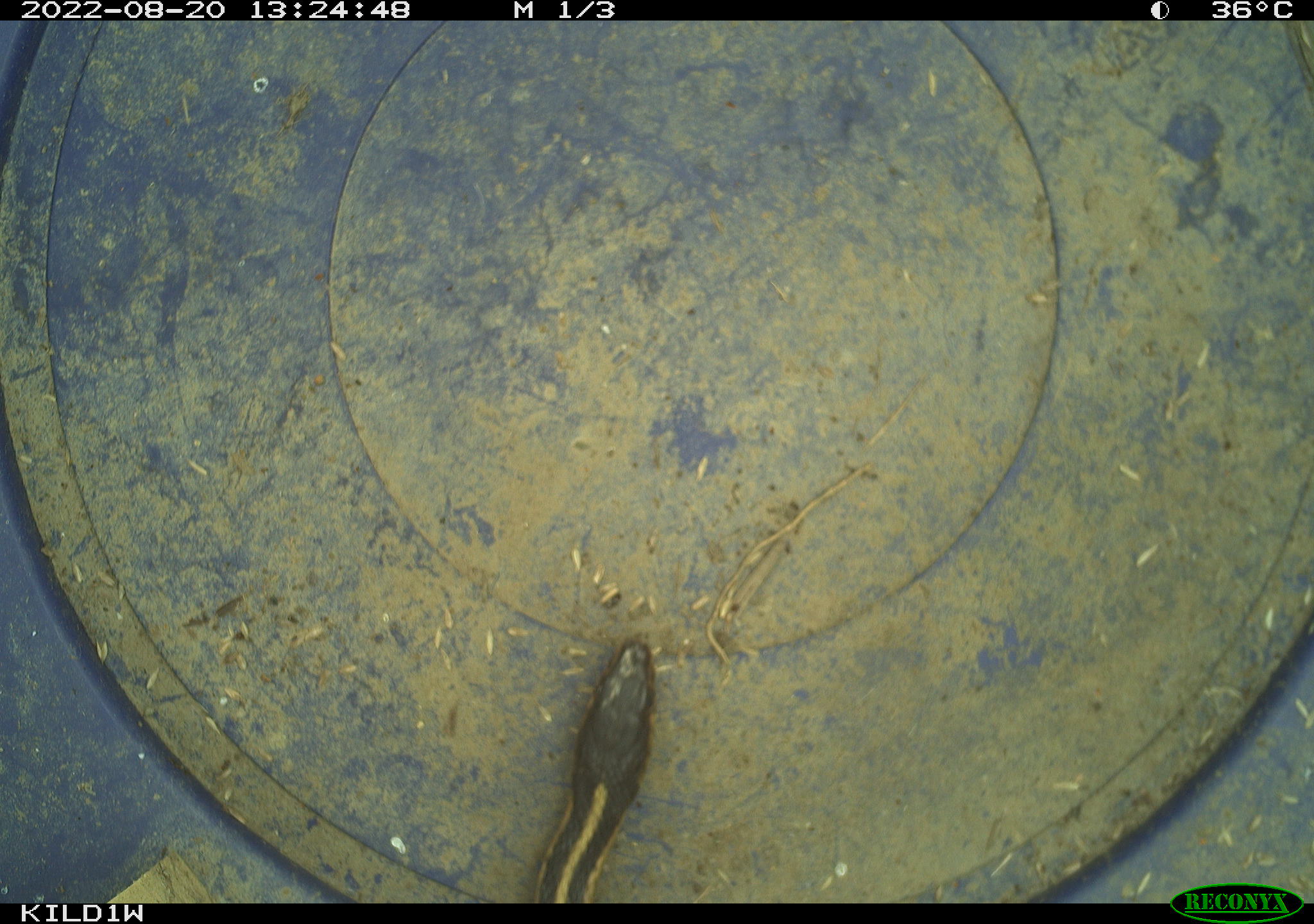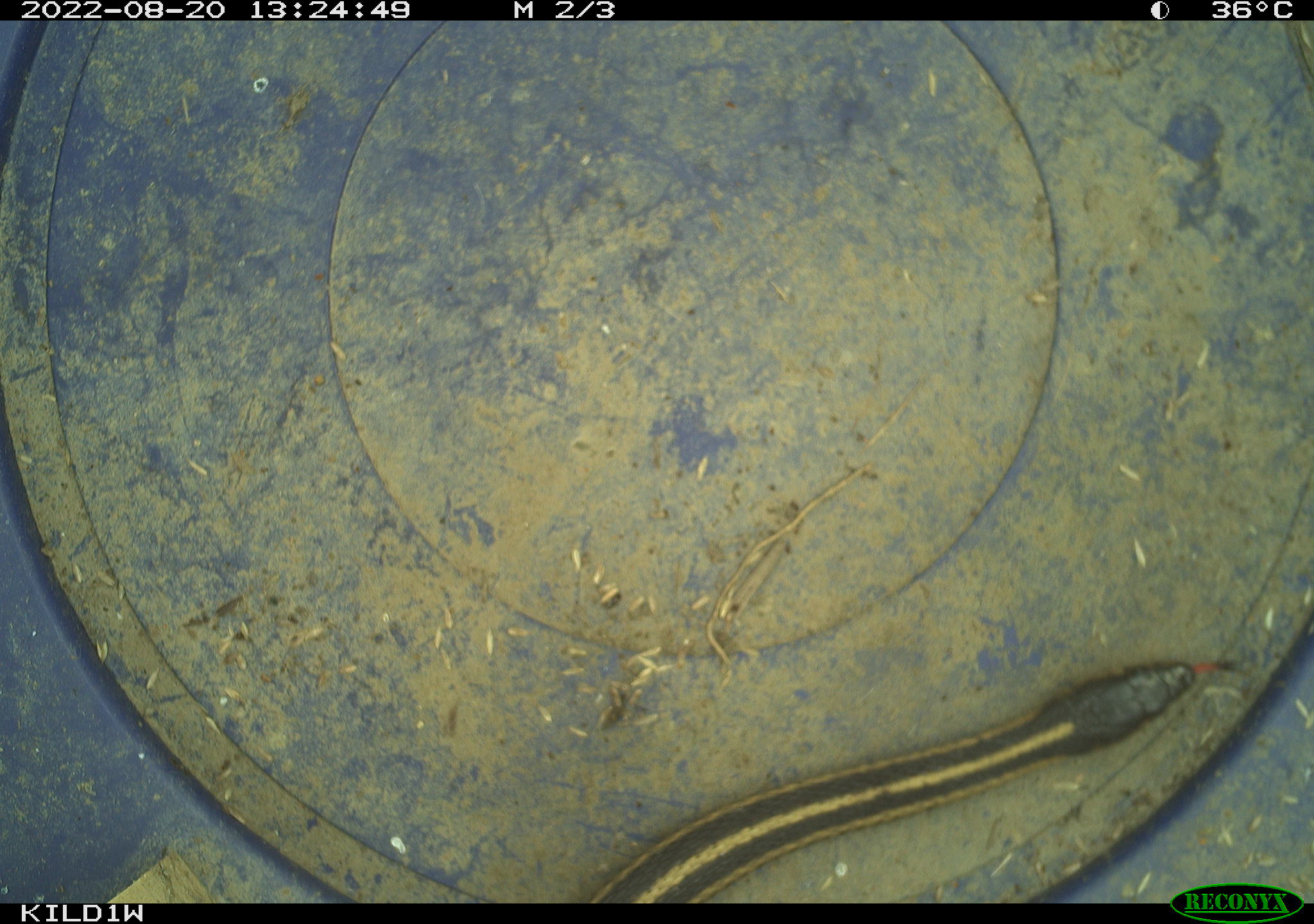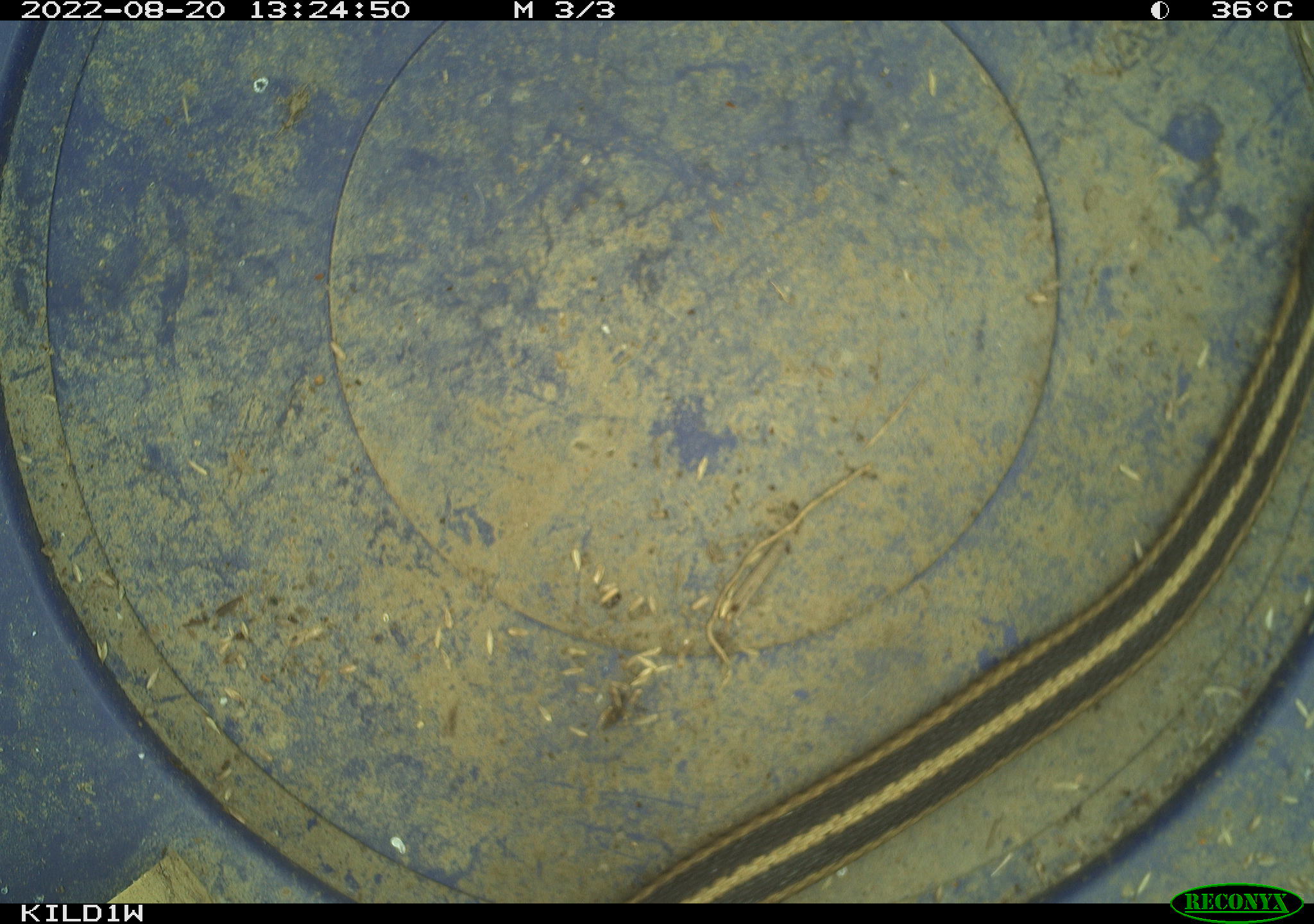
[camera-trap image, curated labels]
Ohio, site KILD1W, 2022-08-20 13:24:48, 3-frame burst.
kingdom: Animalia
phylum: Chordata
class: Reptilia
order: Squamata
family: Colubridae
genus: Thamnophis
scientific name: Thamnophis sirtalis sirtalis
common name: eastern gartersnake